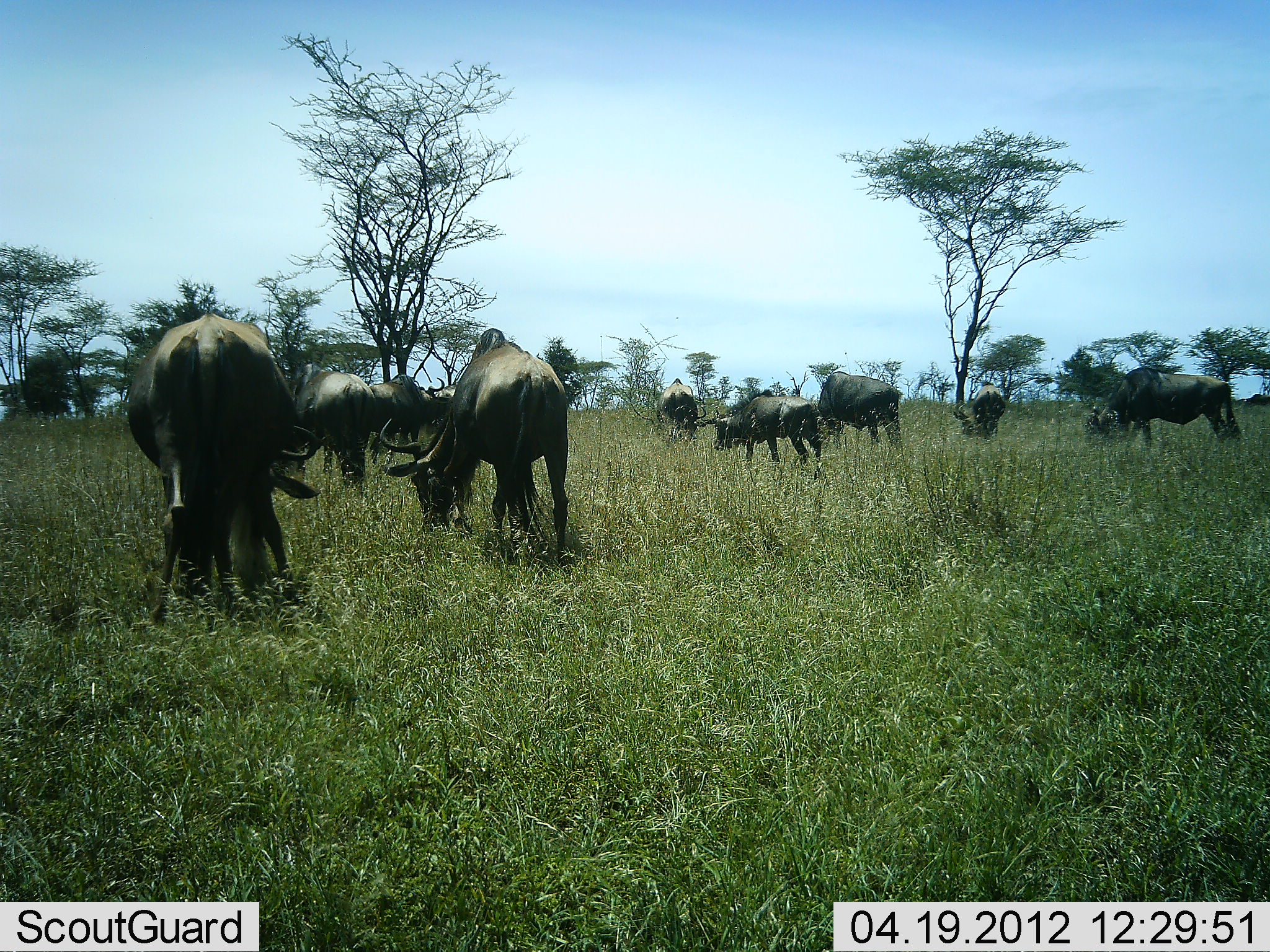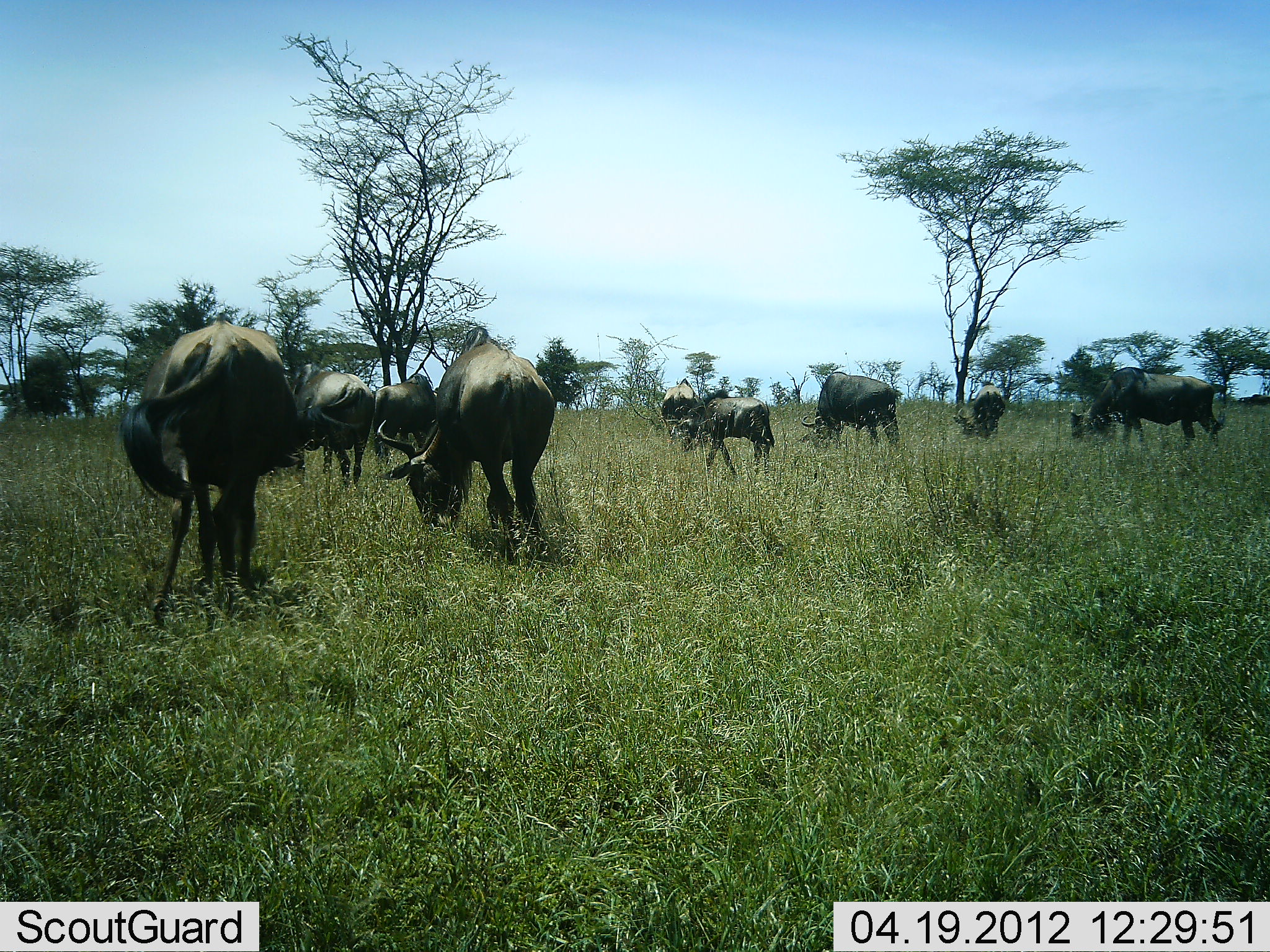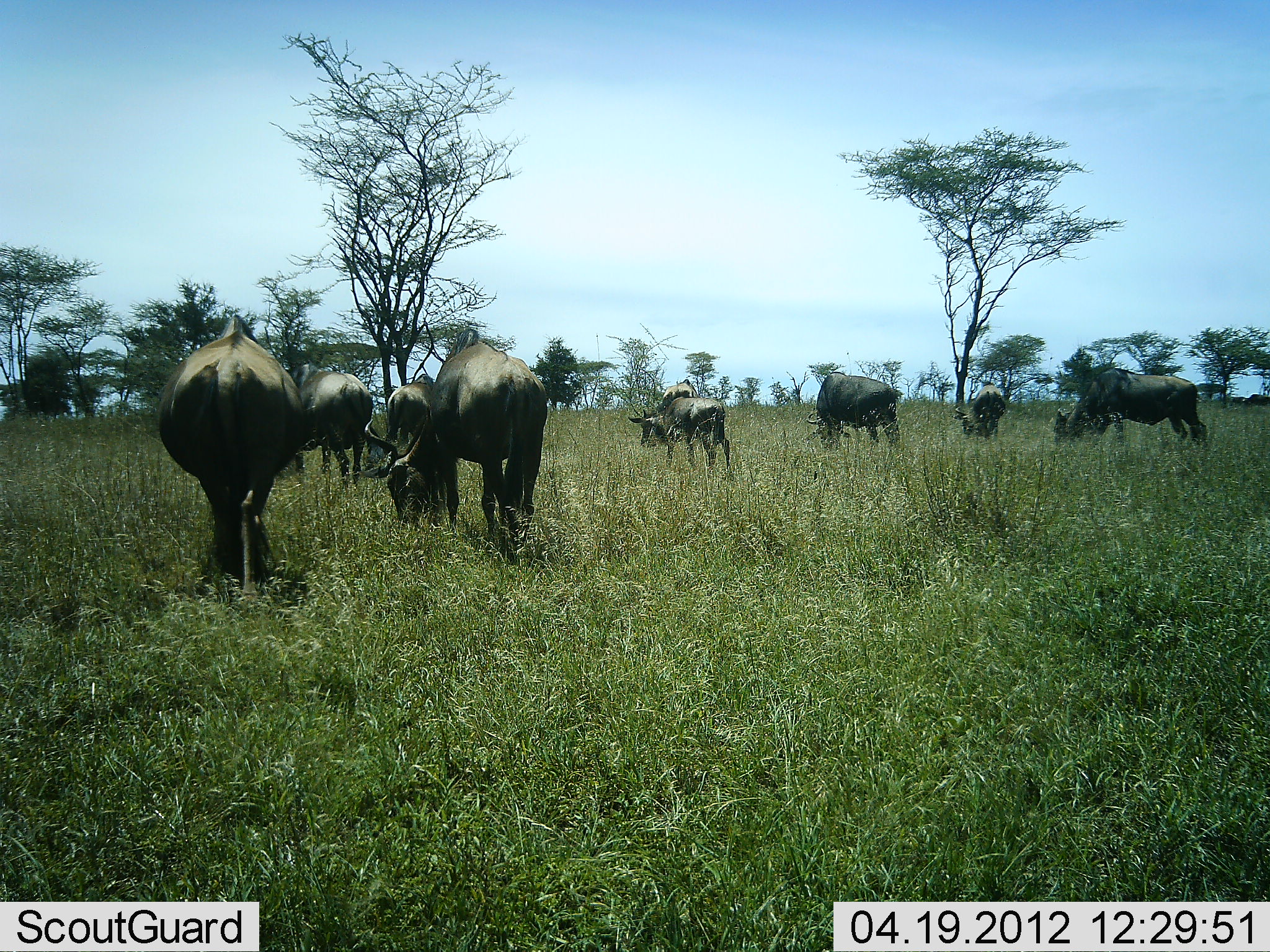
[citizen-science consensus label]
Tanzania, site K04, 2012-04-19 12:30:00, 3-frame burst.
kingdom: Animalia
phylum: Chordata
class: Mammalia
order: Artiodactyla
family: Bovidae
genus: Connochaetes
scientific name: Connochaetes taurinus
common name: blue wildebeest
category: wildebeest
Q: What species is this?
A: Wildebeest (blue wildebeest) (Connochaetes taurinus).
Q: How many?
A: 10.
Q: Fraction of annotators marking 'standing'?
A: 28%.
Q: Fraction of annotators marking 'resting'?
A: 0%.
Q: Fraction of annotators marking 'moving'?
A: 36%.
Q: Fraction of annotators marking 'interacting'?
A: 4%.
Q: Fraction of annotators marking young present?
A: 20%.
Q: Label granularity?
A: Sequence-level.